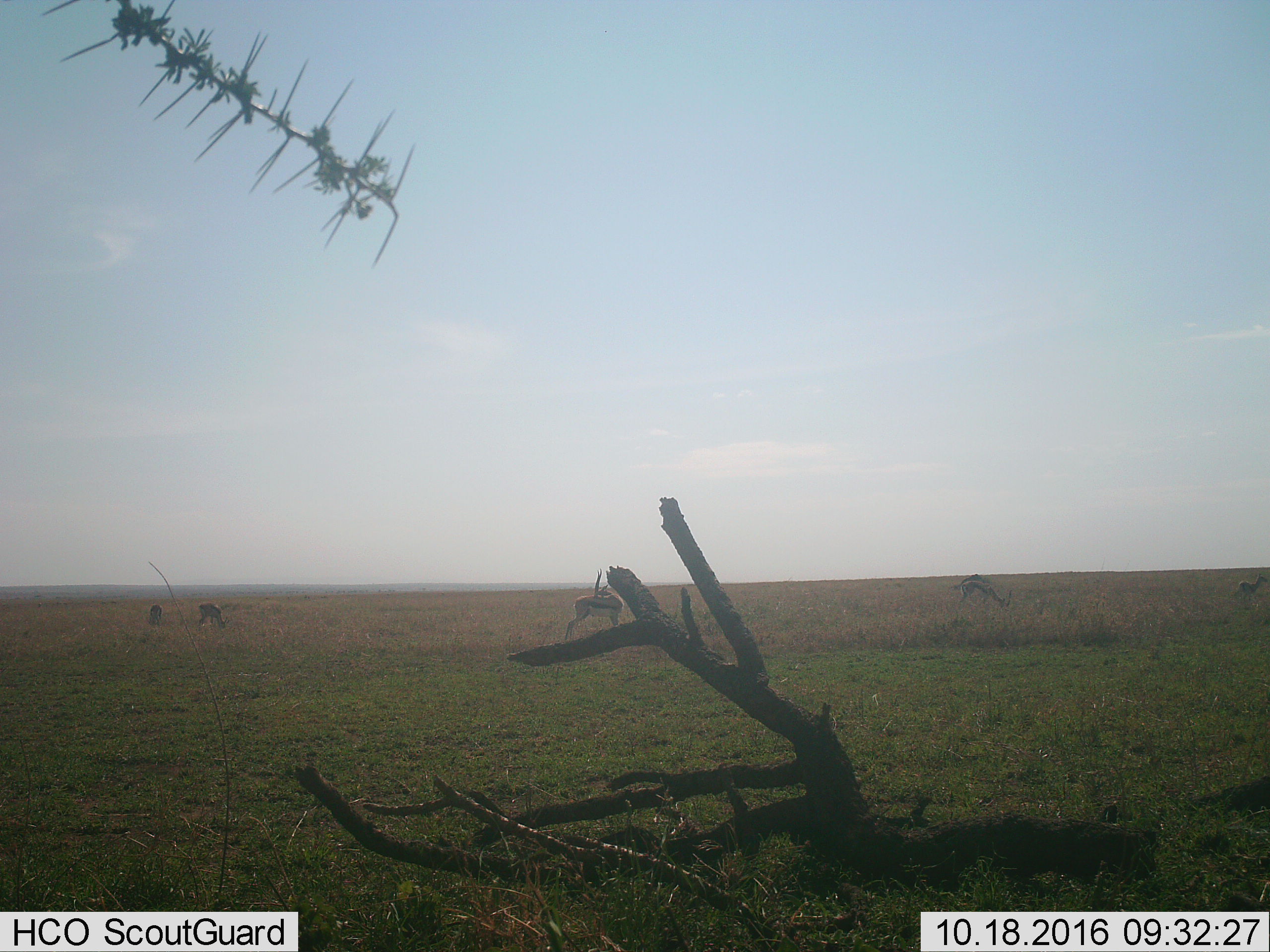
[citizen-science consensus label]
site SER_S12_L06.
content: unidentified animal